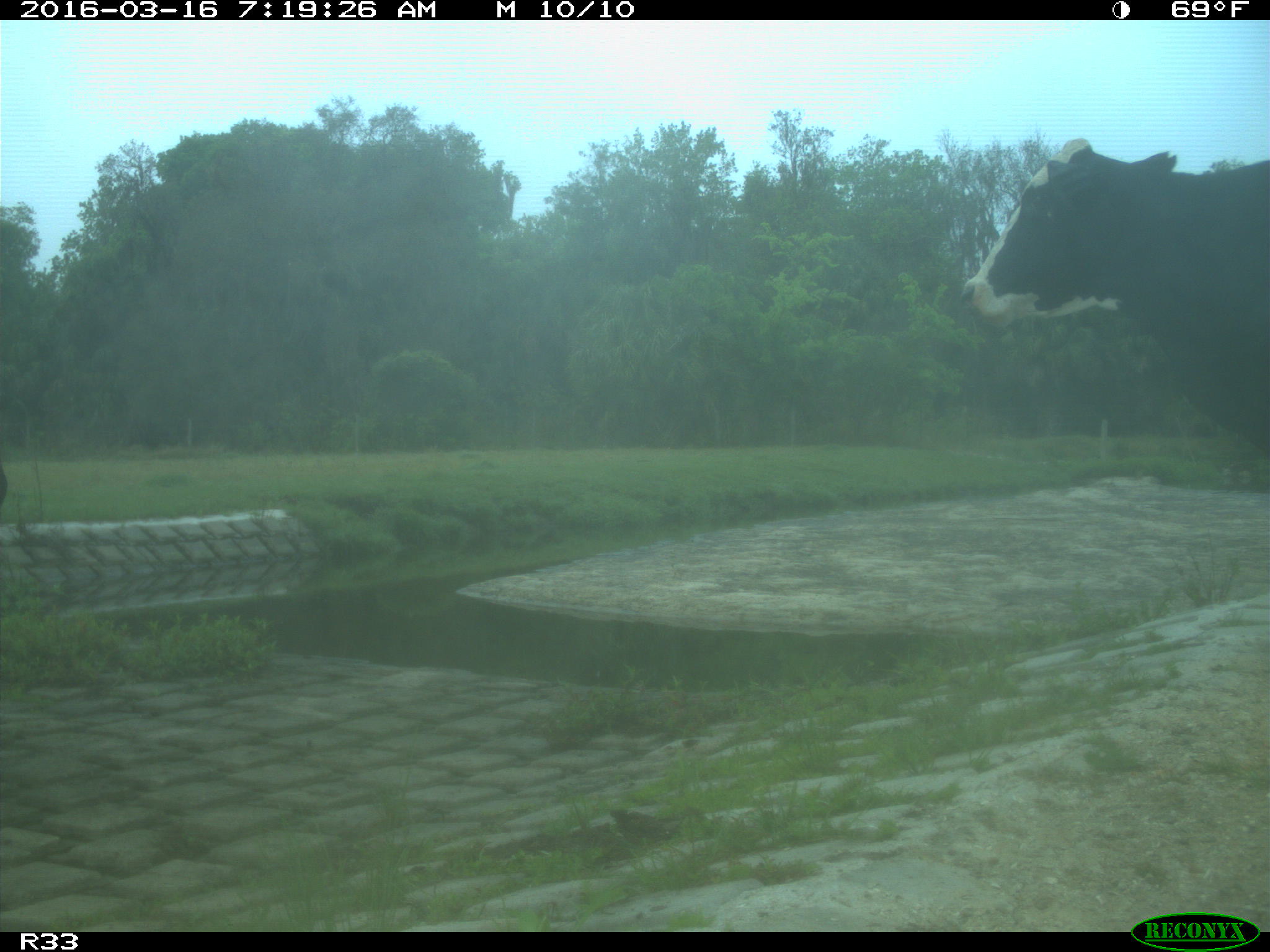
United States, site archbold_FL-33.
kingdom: Animalia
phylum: Chordata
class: Mammalia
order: Artiodactyla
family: Bovidae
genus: Bos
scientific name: Bos taurus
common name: domestic cow